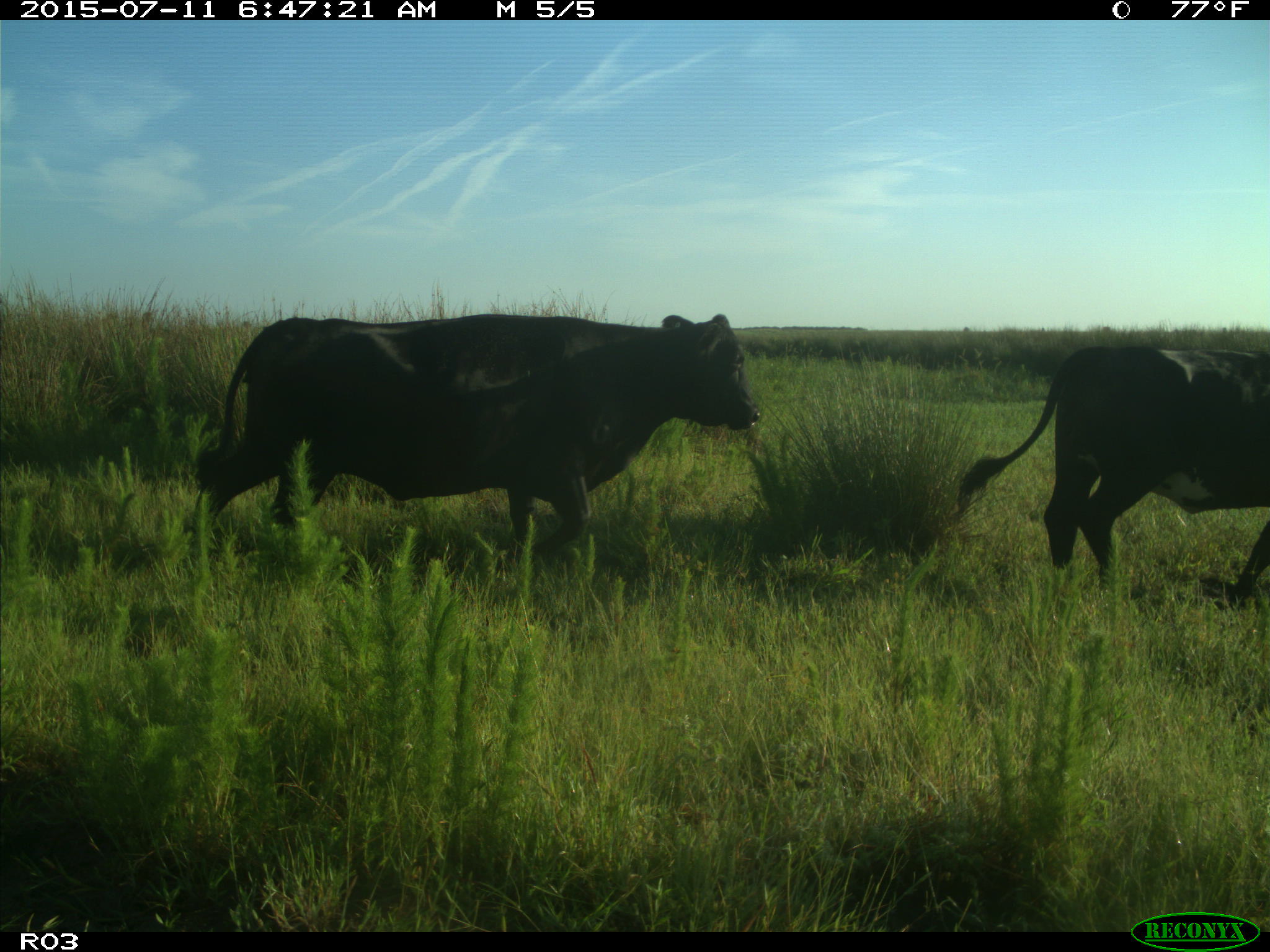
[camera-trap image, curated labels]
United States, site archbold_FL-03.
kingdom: Animalia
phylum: Chordata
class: Mammalia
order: Artiodactyla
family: Bovidae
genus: Bos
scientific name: Bos taurus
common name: domestic cow